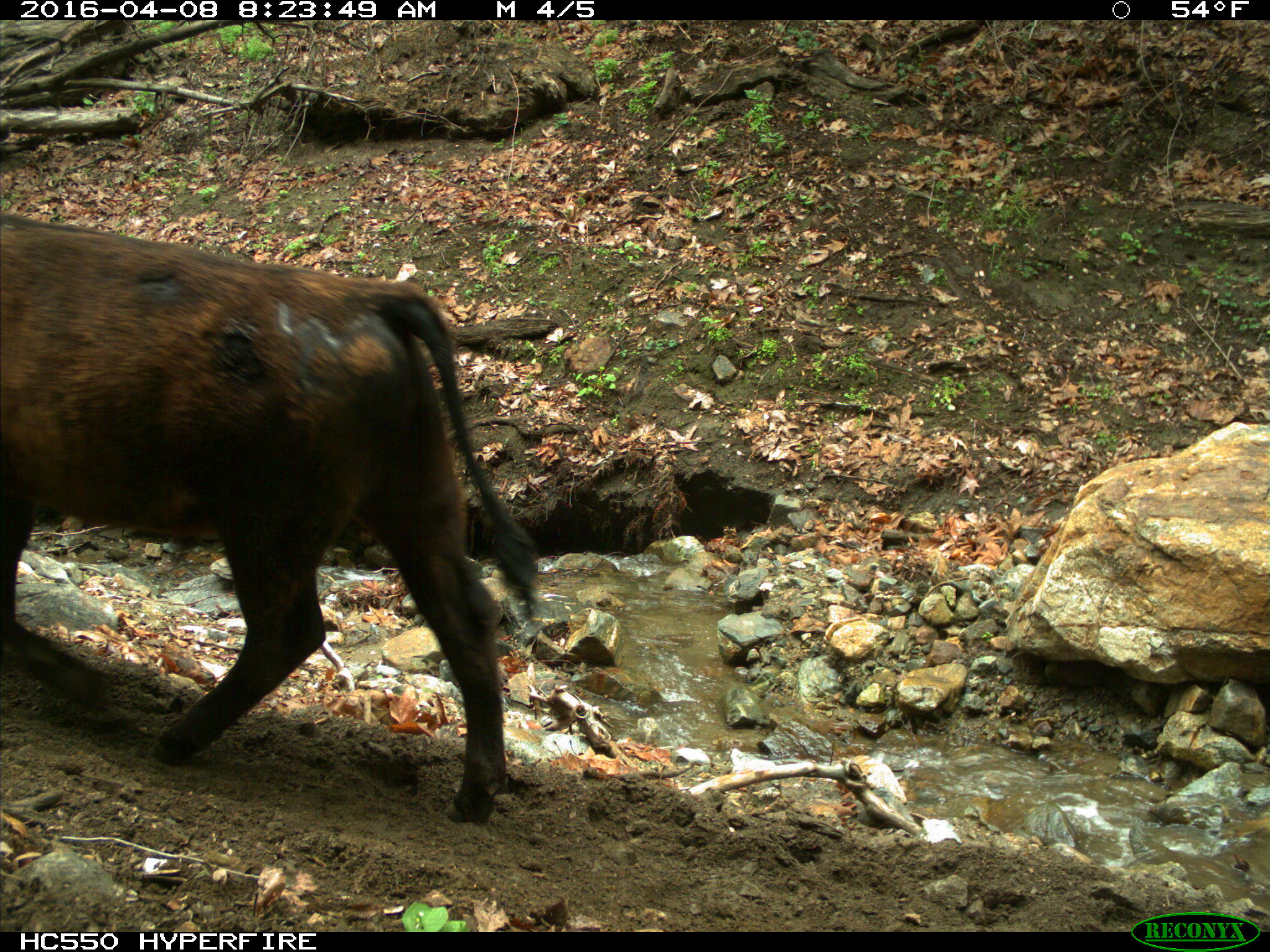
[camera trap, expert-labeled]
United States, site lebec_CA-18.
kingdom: Animalia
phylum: Chordata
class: Mammalia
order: Artiodactyla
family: Bovidae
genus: Bos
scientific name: Bos taurus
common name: domestic cow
Bos taurus (domestic cow).